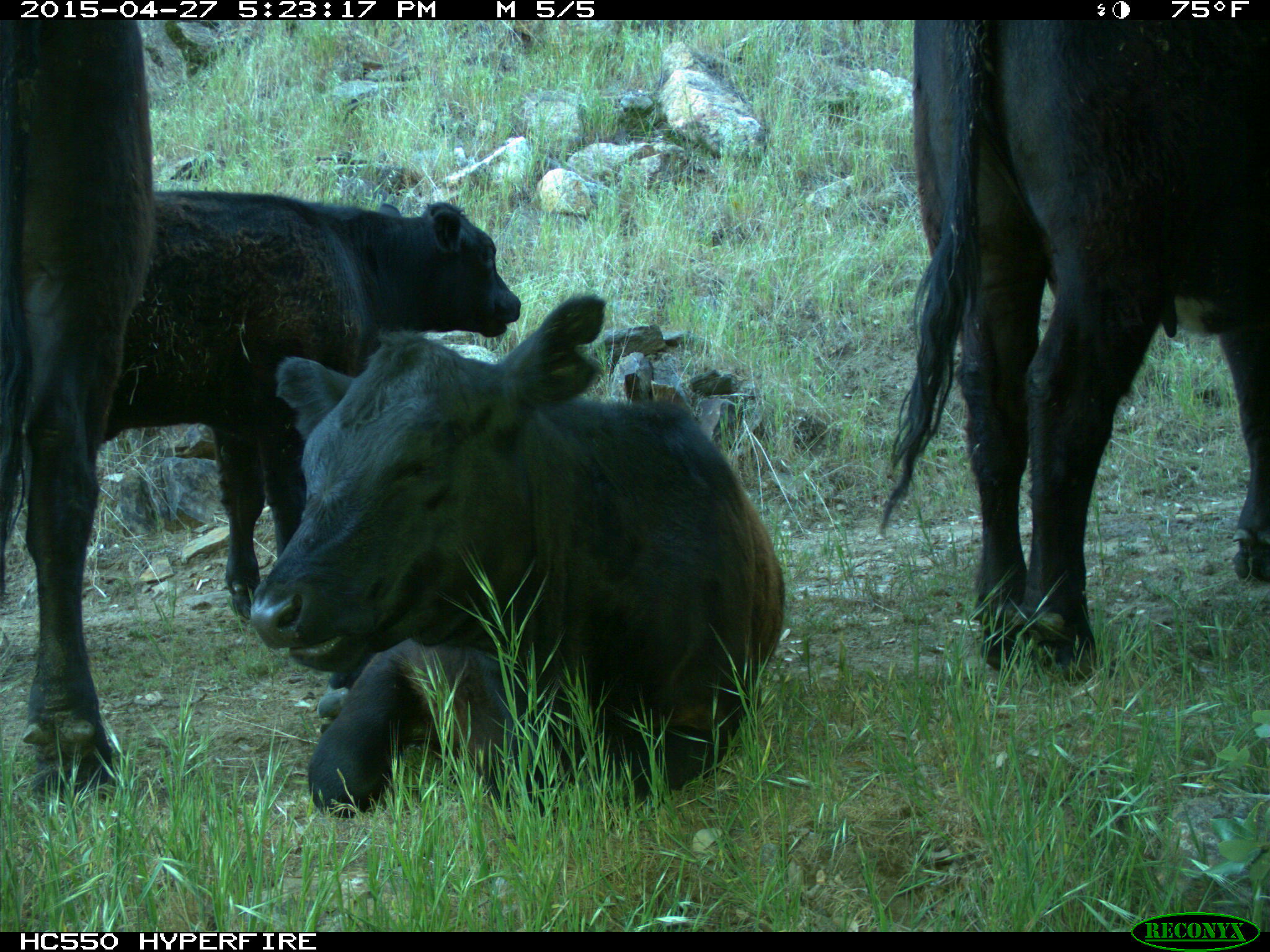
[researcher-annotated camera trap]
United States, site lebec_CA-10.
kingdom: Animalia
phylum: Chordata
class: Mammalia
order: Artiodactyla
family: Bovidae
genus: Bos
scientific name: Bos taurus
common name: domestic cow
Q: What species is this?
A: Bos taurus (domestic cow).